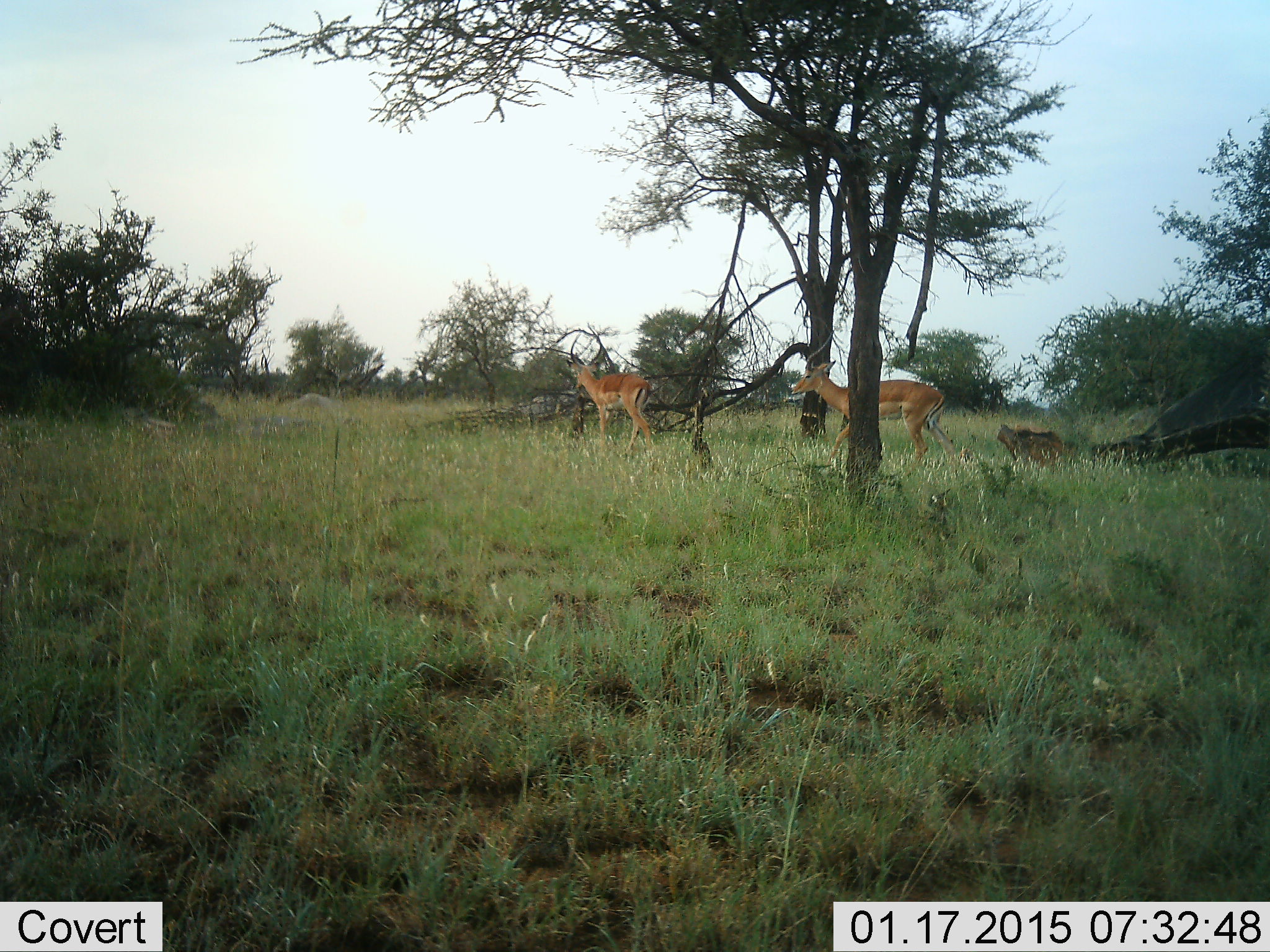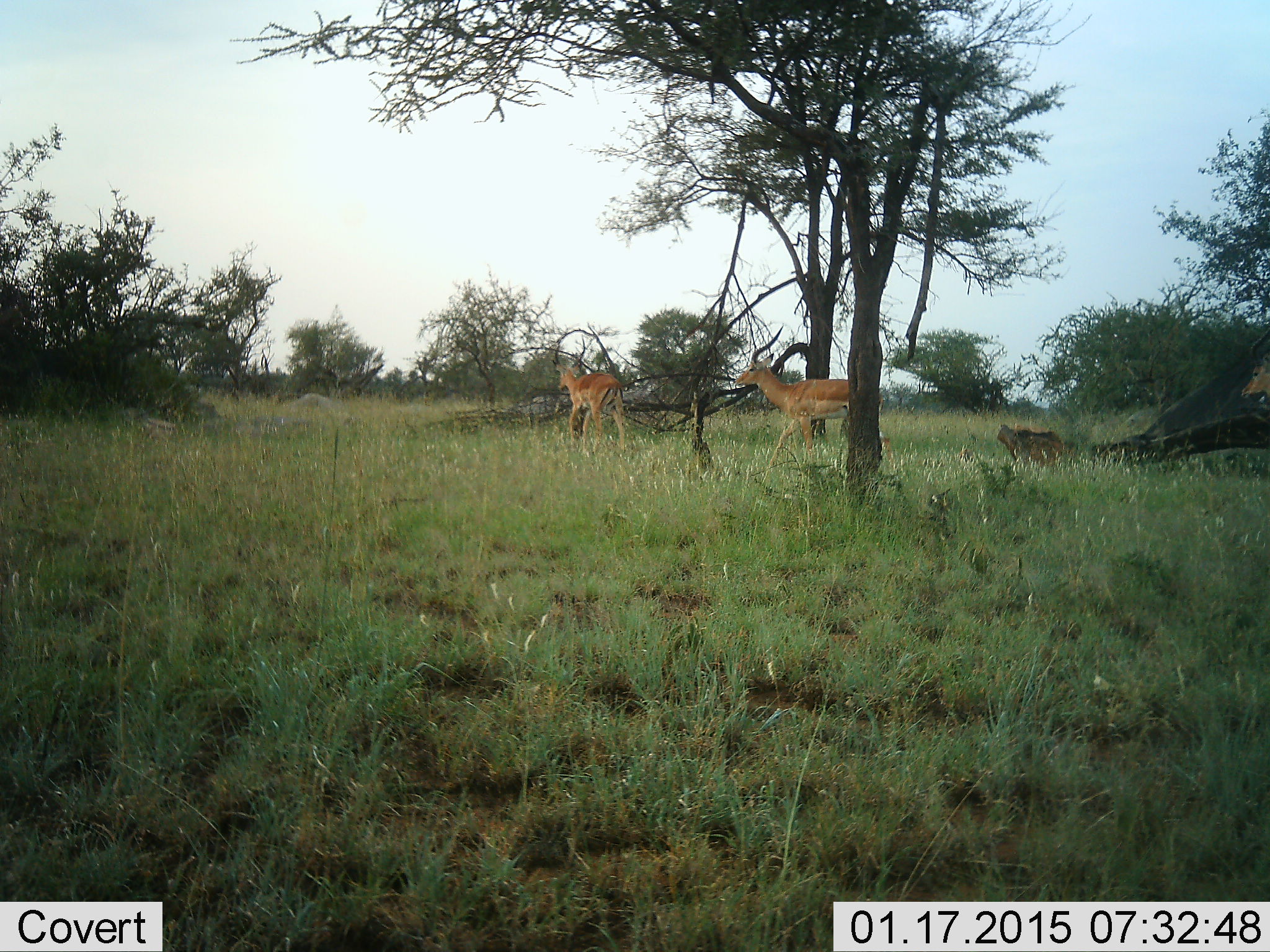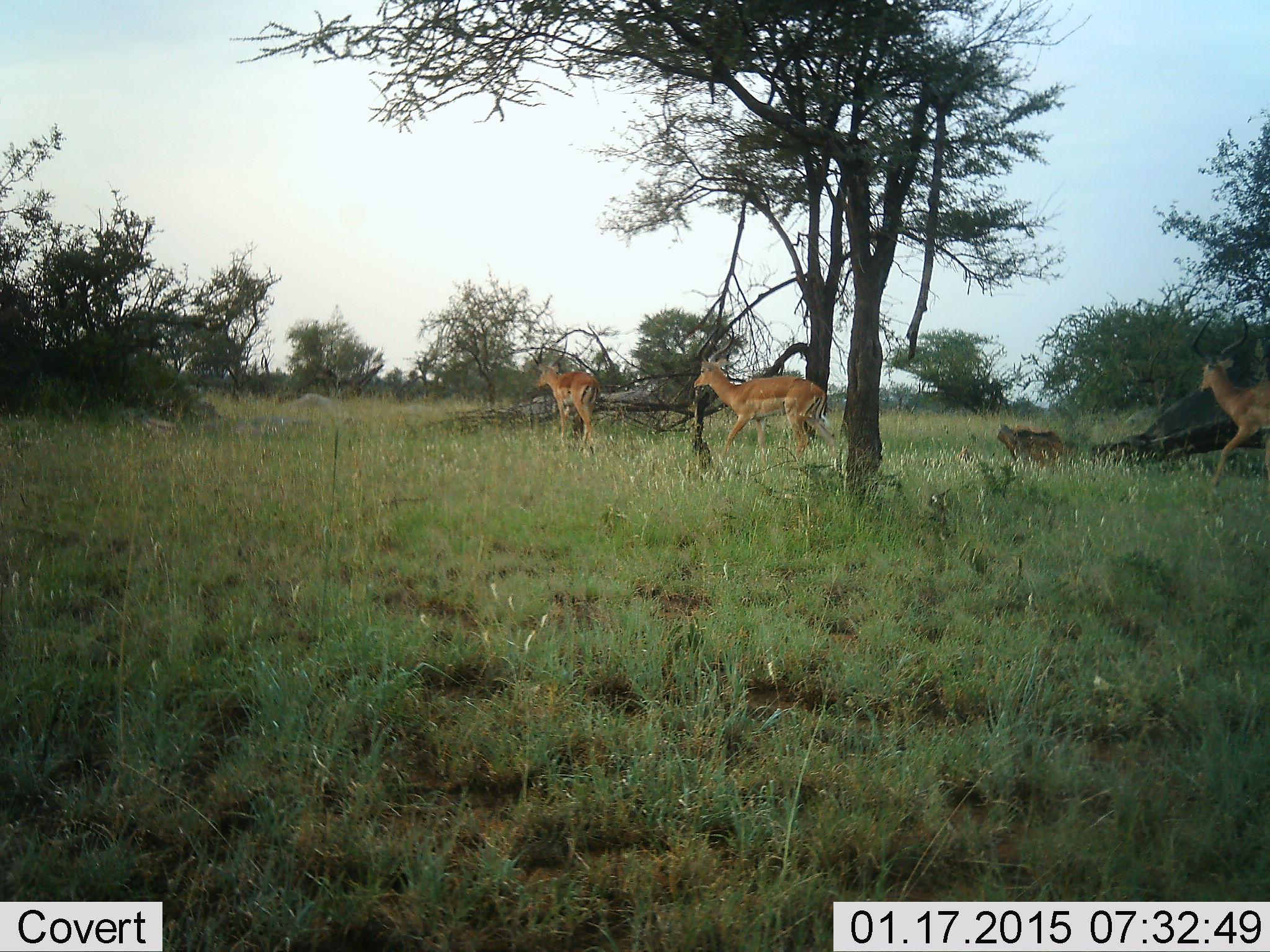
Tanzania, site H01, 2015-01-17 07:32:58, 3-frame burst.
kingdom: Animalia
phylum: Chordata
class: Mammalia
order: Artiodactyla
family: Bovidae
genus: Aepyceros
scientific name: Aepyceros melampus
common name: impala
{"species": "impala (Aepyceros melampus)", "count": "3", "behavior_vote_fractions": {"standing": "0%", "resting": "0%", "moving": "100%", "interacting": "0%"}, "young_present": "10%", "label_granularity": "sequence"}